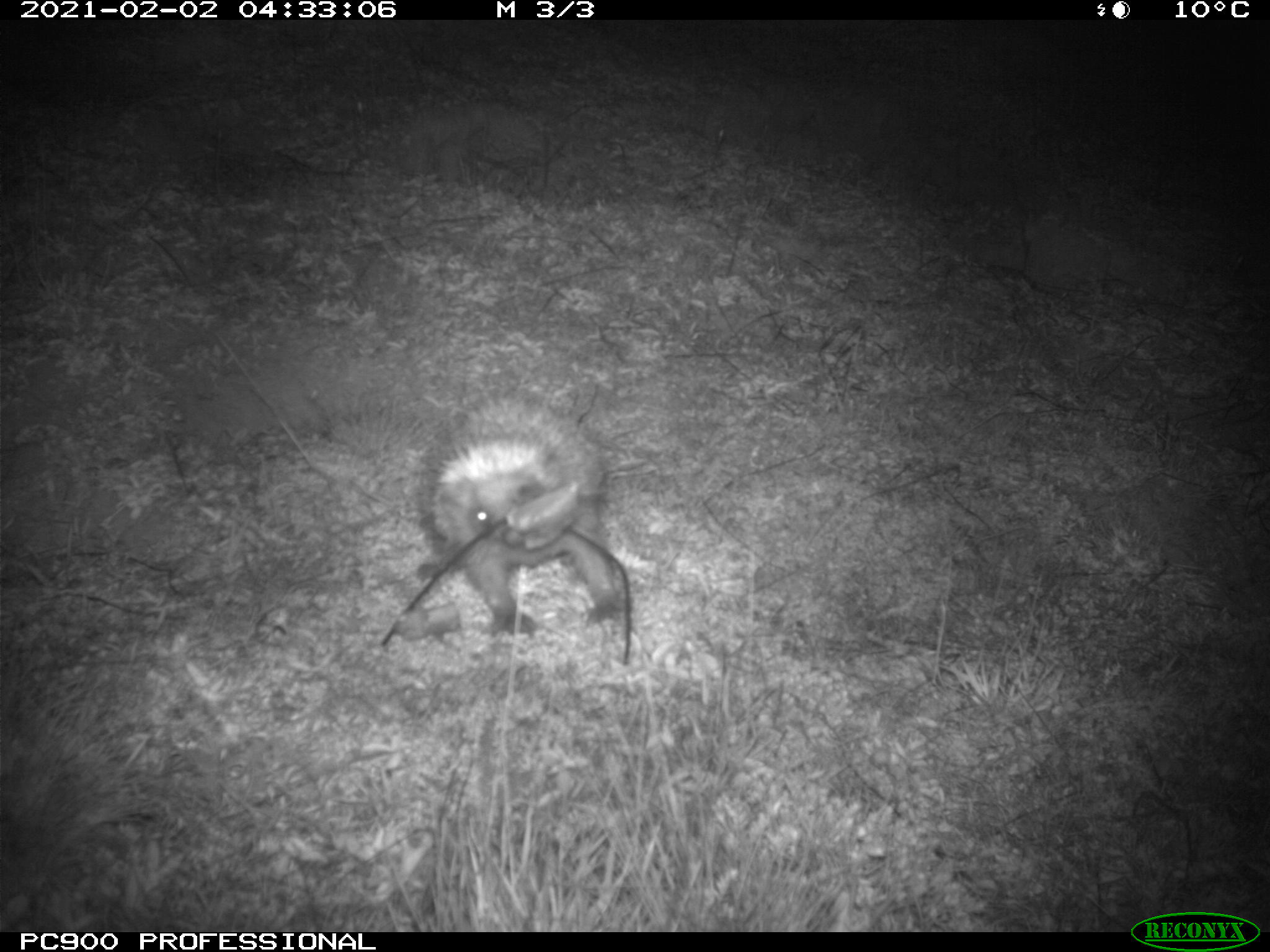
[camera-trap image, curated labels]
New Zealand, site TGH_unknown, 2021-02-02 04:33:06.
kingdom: Animalia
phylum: Chordata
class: Mammalia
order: Eulipotyphla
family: Erinaceidae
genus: Erinaceus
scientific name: Erinaceus europaeus europaeus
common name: european hedgehog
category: hedgehog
Hedgehog (european hedgehog) (Erinaceus europaeus europaeus).